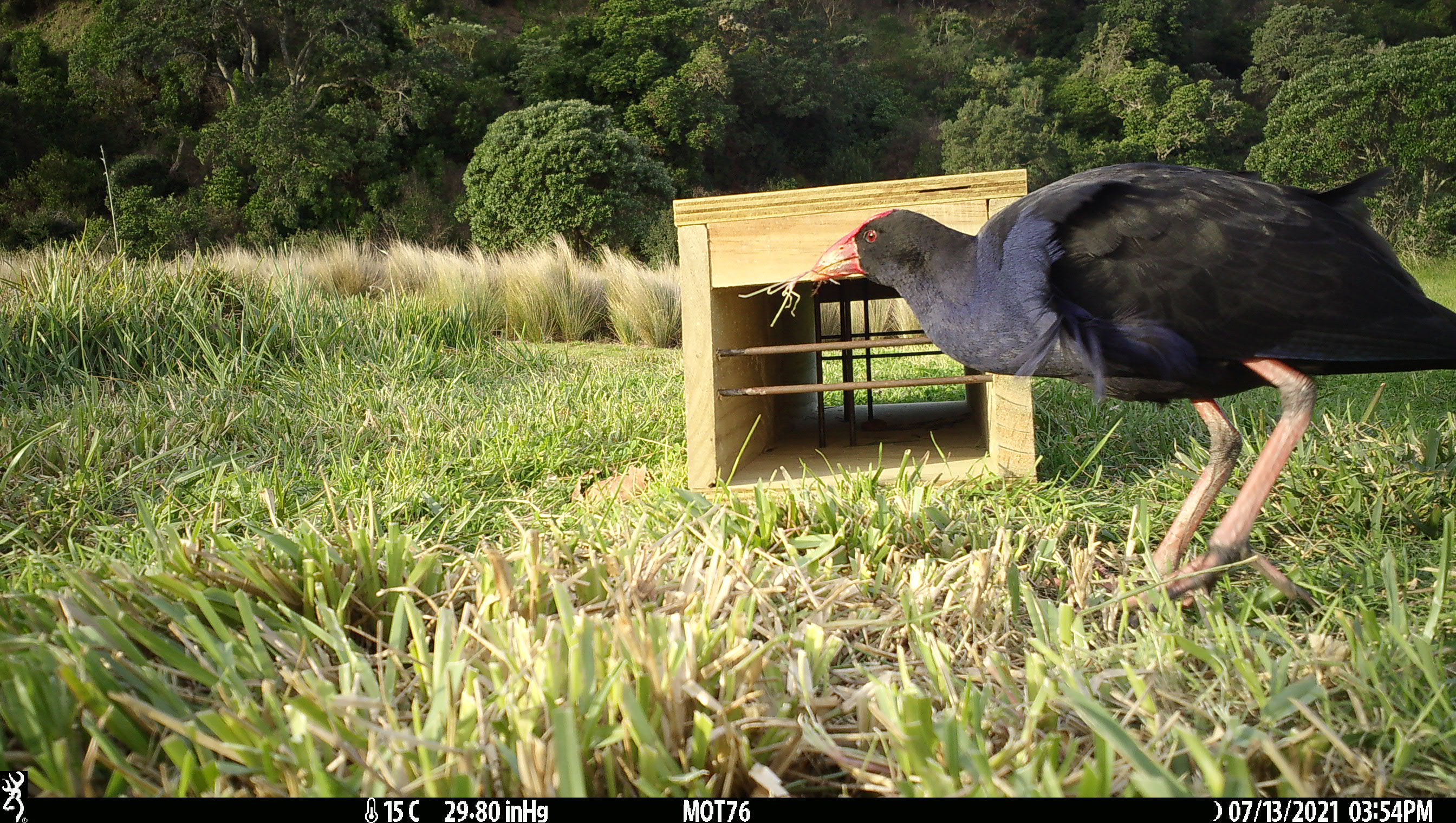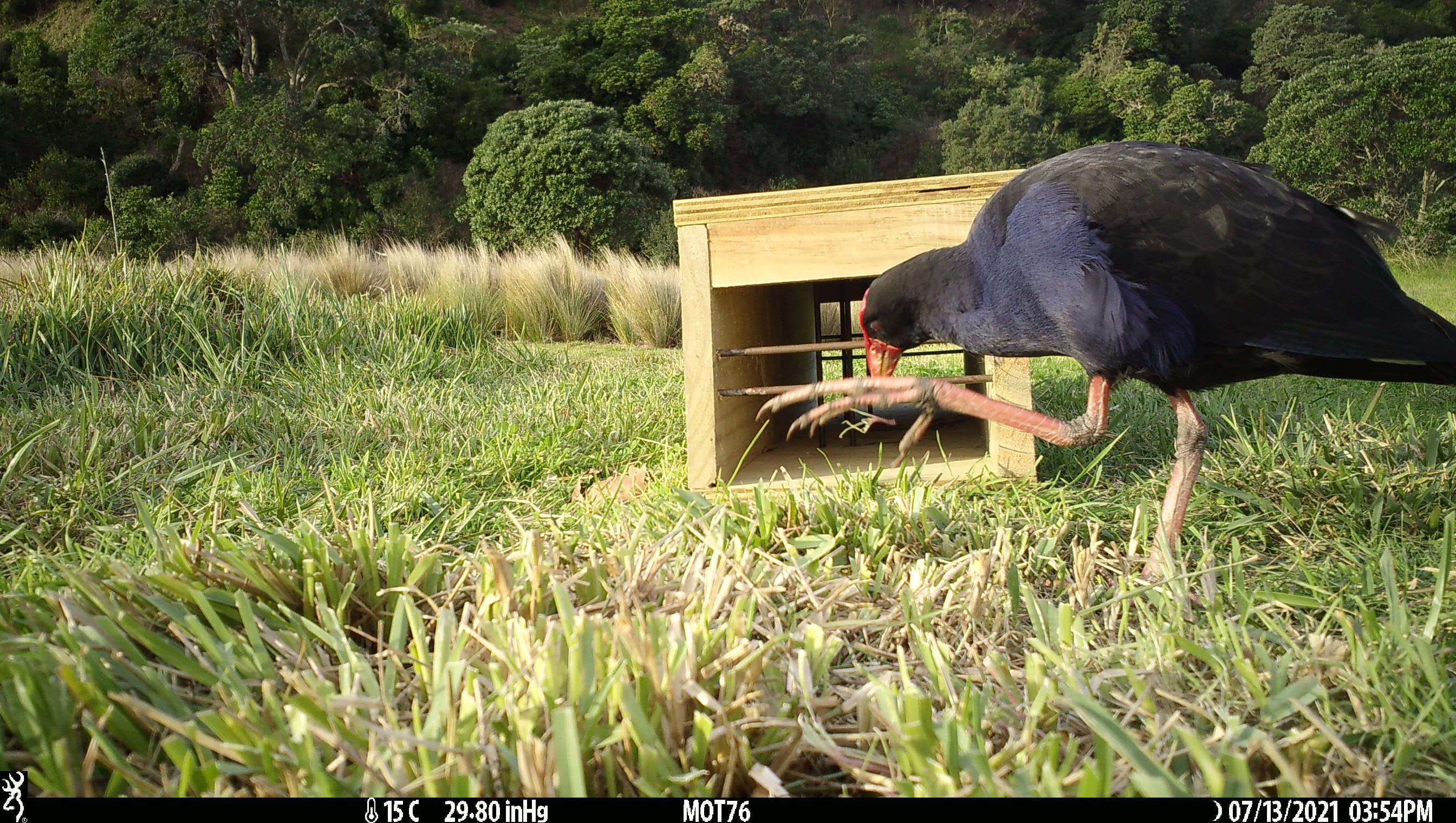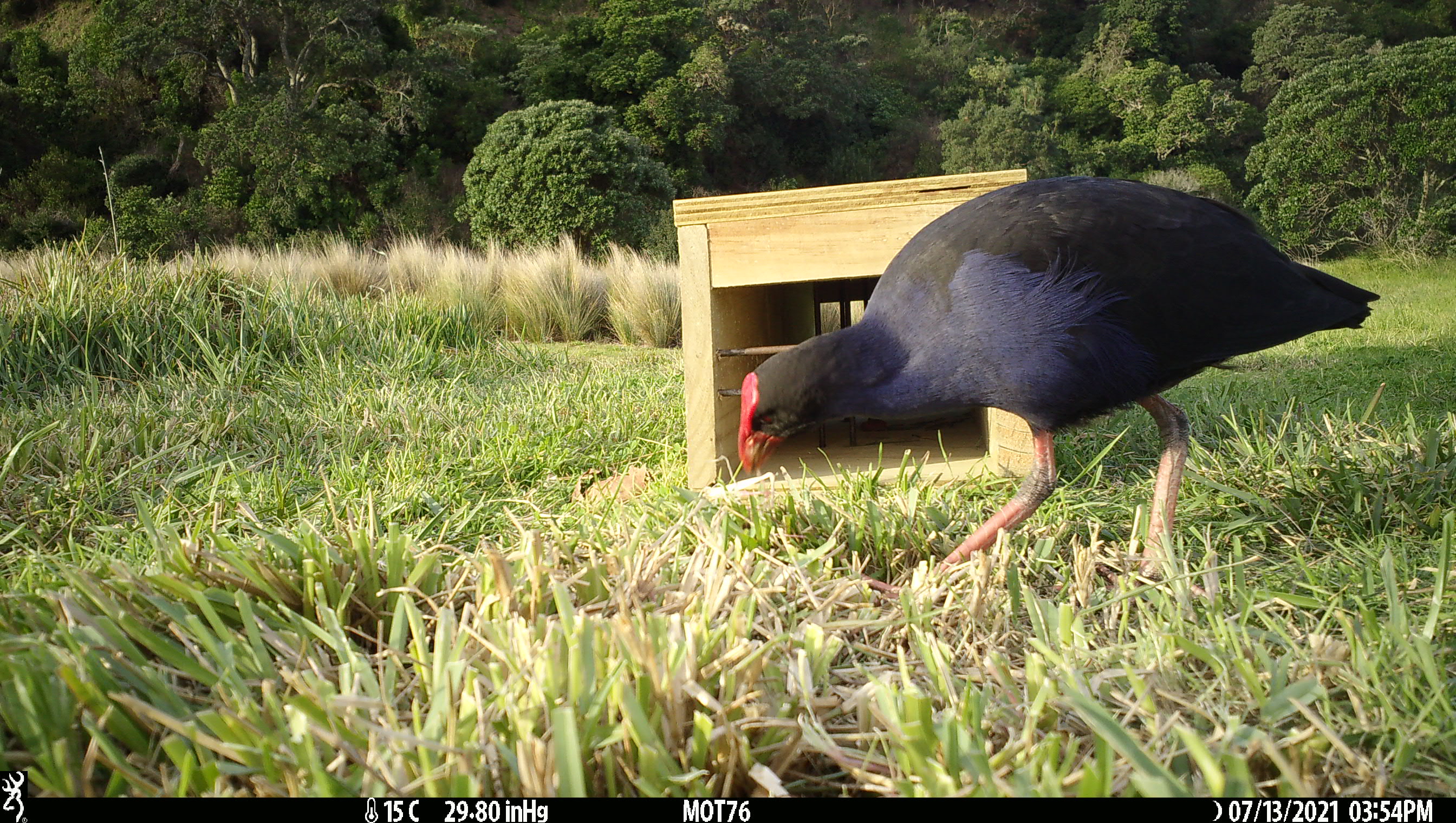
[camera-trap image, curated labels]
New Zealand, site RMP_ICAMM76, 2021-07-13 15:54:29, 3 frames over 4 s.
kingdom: Animalia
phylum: Chordata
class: Aves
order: Gruiformes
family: Rallidae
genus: Porphyrio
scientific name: Porphyrio melanotus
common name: australasian swamphen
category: pukeko